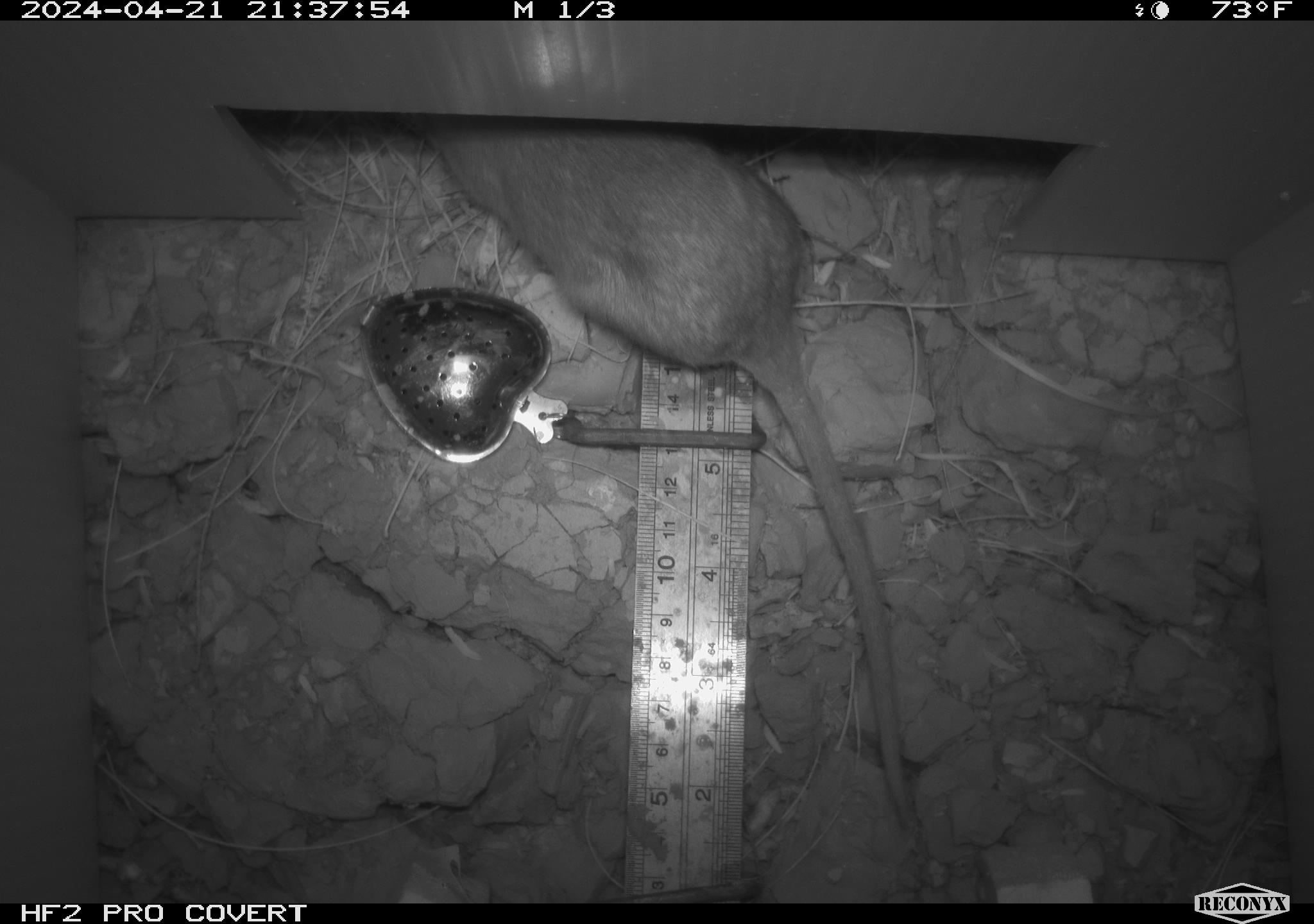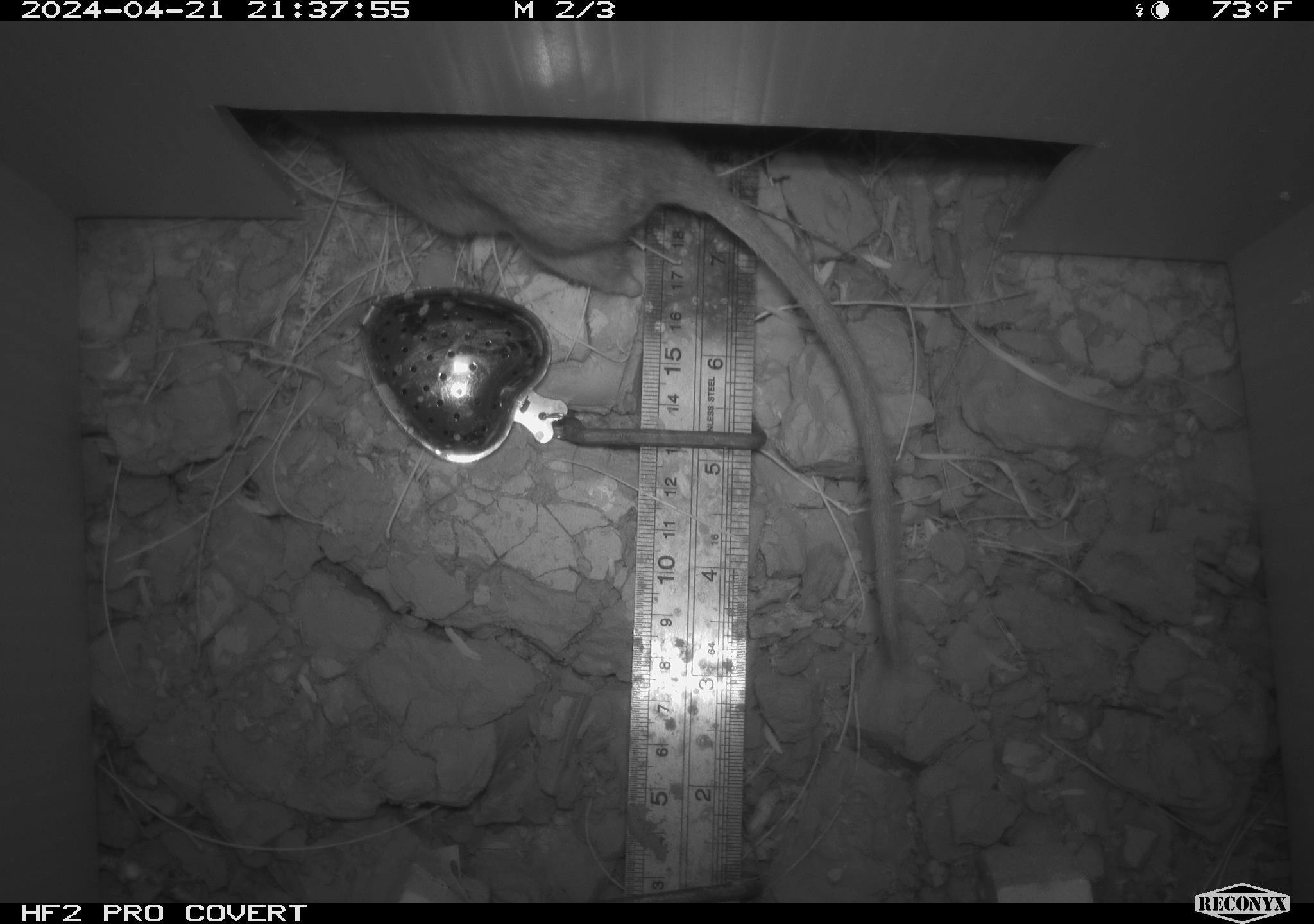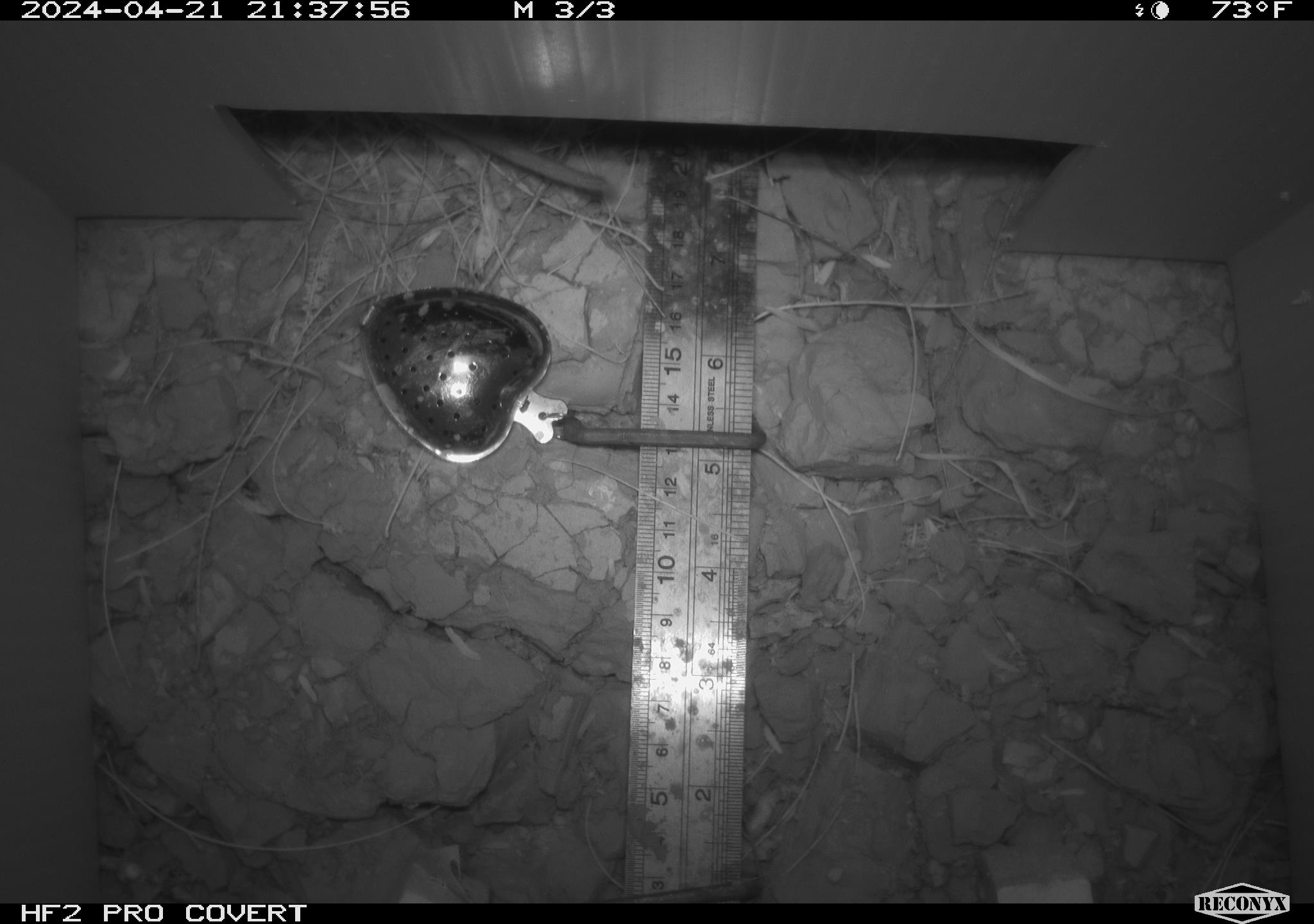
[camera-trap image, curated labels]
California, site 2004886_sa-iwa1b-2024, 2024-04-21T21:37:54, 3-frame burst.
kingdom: Animalia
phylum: Chordata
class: Mammalia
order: Rodentia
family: Cricetidae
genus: Neotoma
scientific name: Neotoma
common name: pack rat or woodrat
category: neotoma species